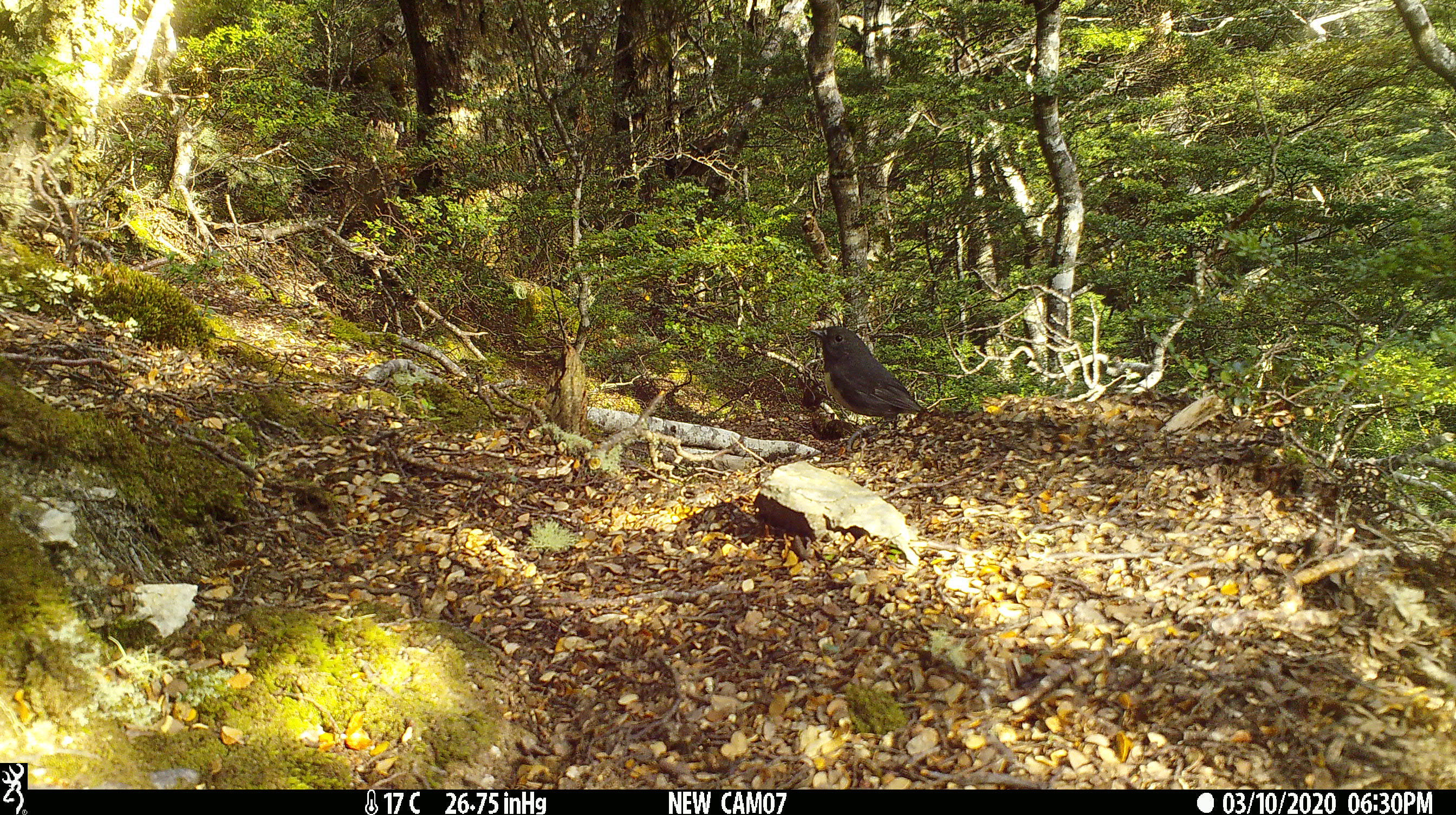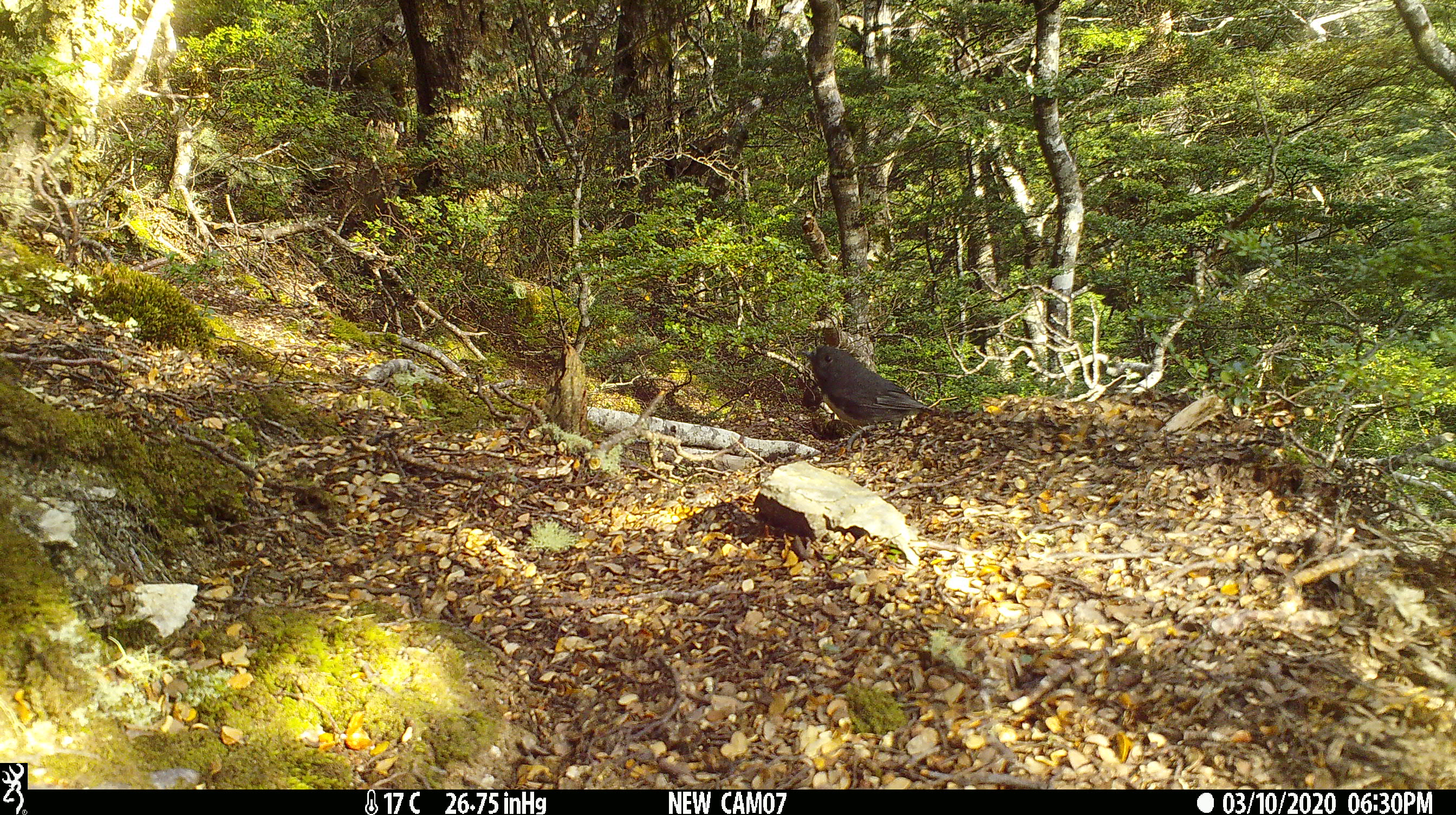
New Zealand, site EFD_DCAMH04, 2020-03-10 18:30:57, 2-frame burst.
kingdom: Animalia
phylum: Chordata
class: Aves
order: Passeriformes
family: Petroicidae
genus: Petroica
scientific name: Petroica australis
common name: new zealand robin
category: robin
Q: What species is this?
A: Robin (new zealand robin) (Petroica australis).